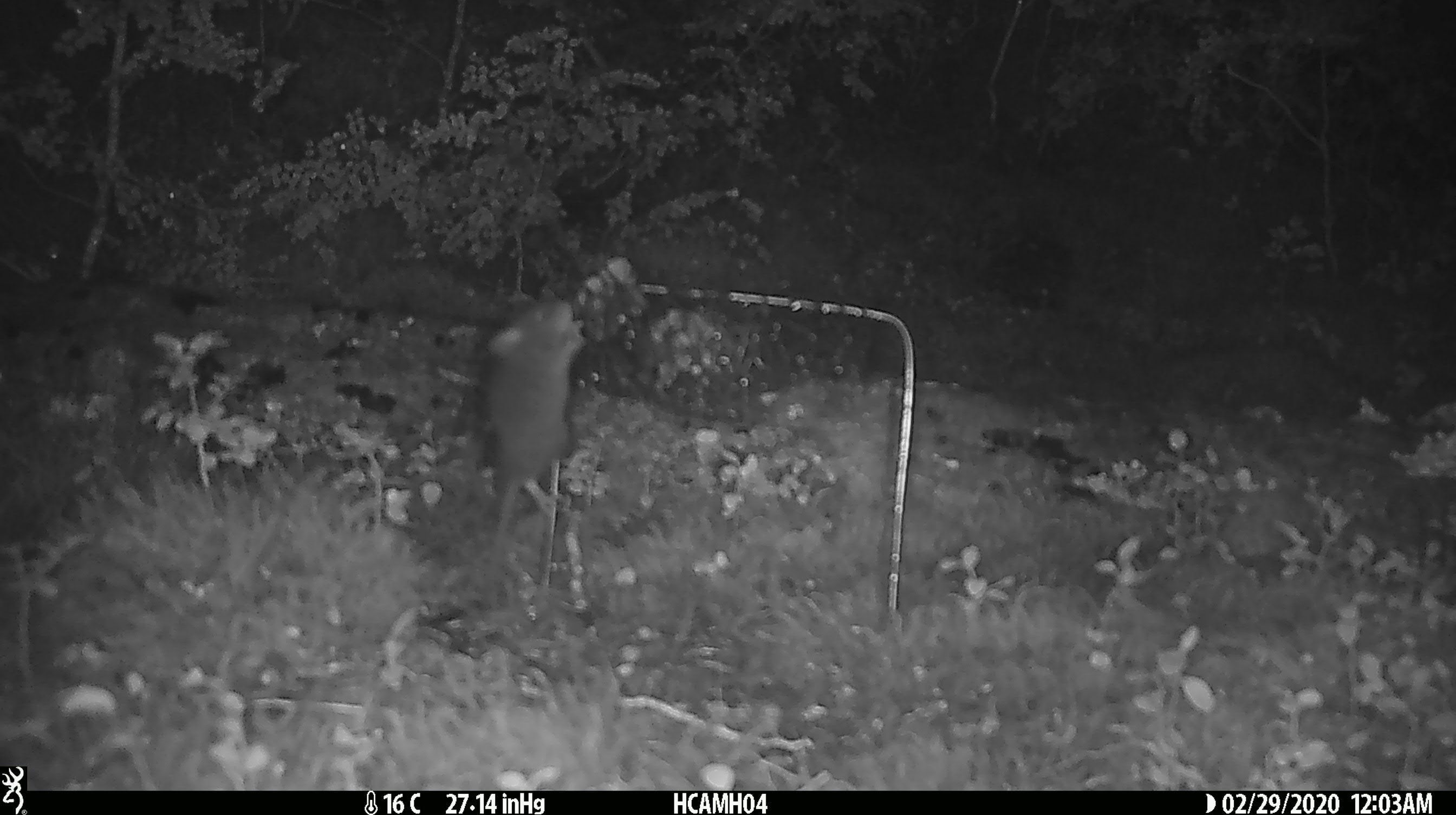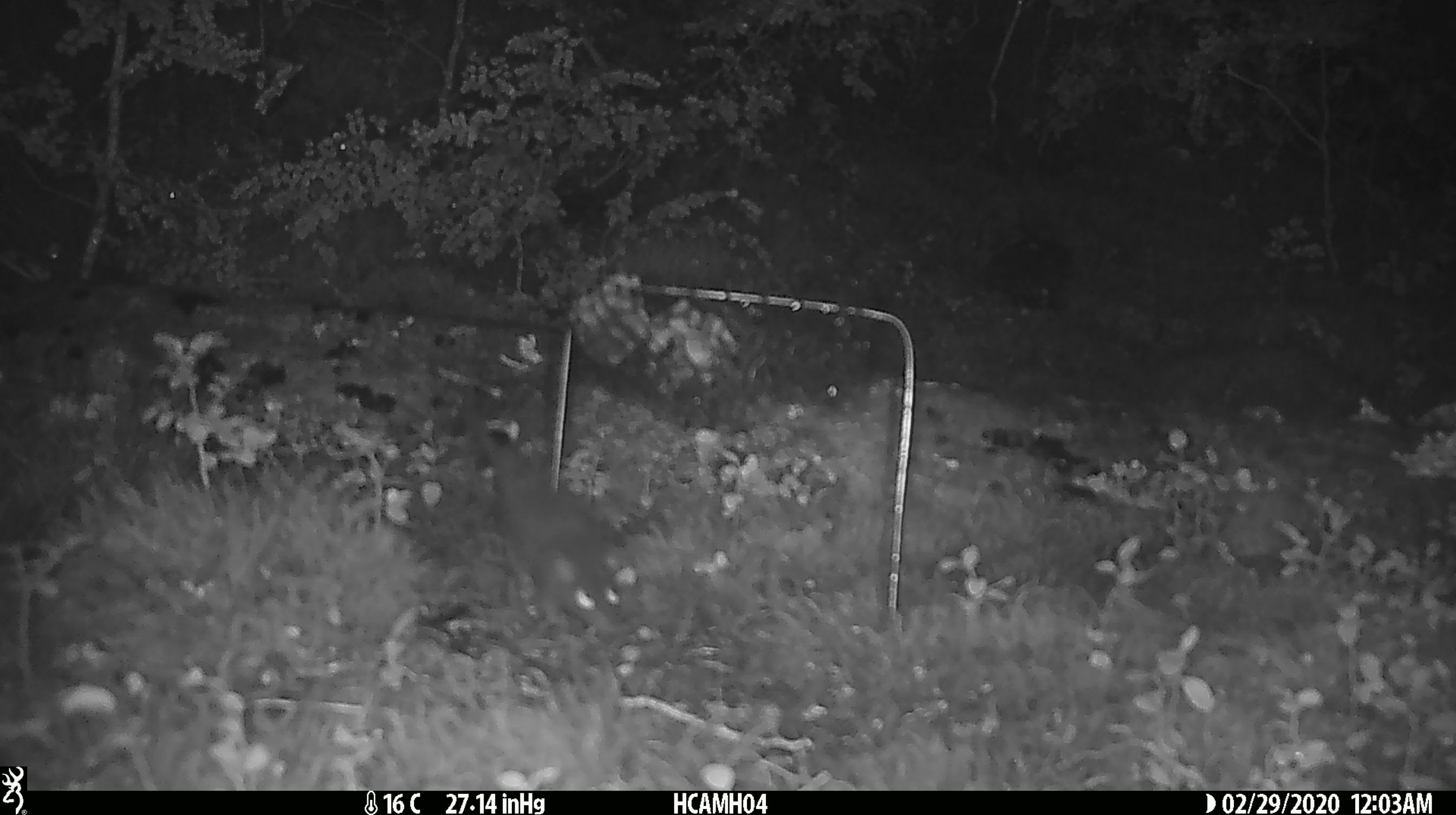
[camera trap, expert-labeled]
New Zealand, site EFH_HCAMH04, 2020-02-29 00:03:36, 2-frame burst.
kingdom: Animalia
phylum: Chordata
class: Mammalia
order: Rodentia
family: Muridae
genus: Mus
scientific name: Mus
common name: mouse